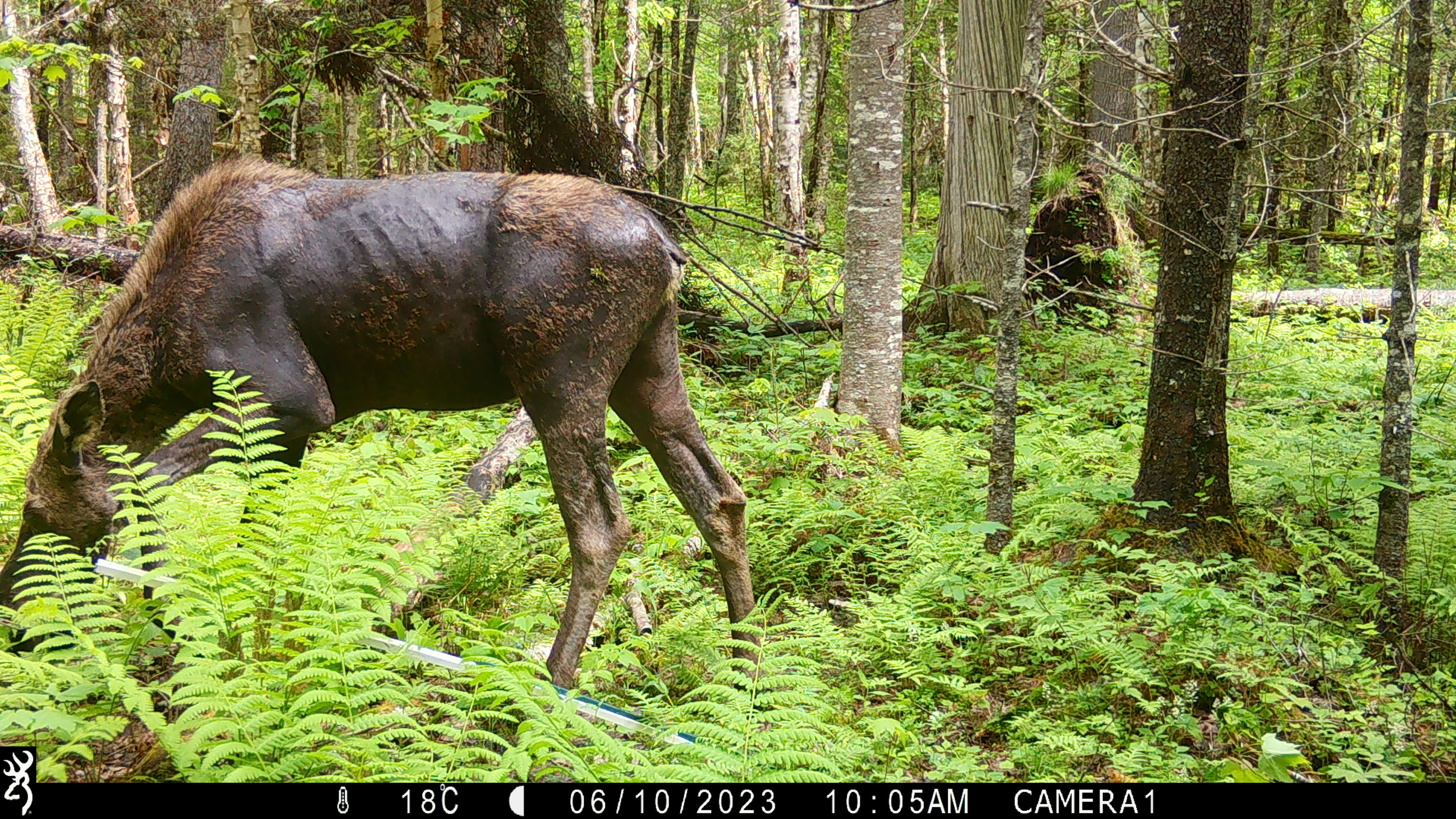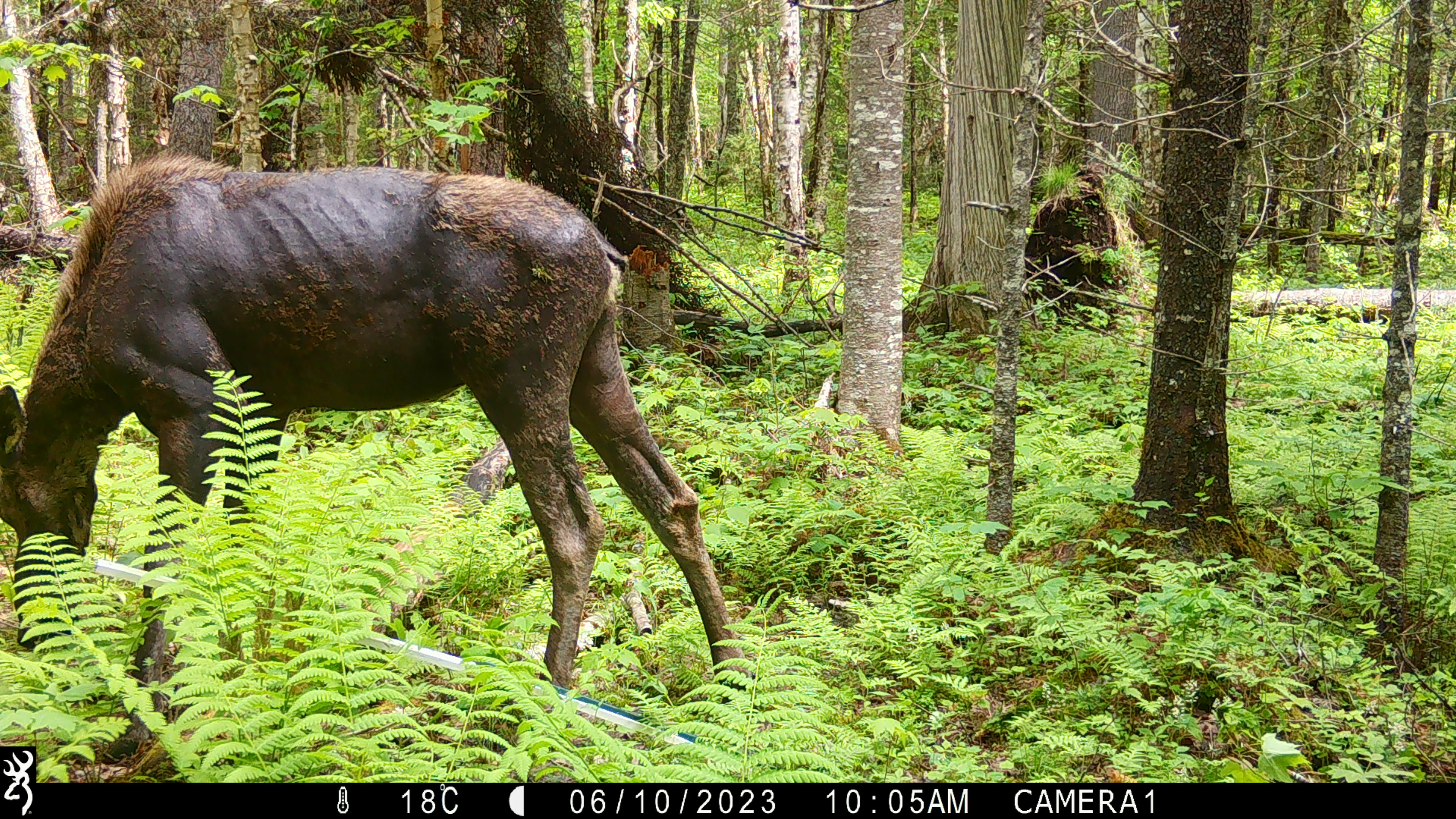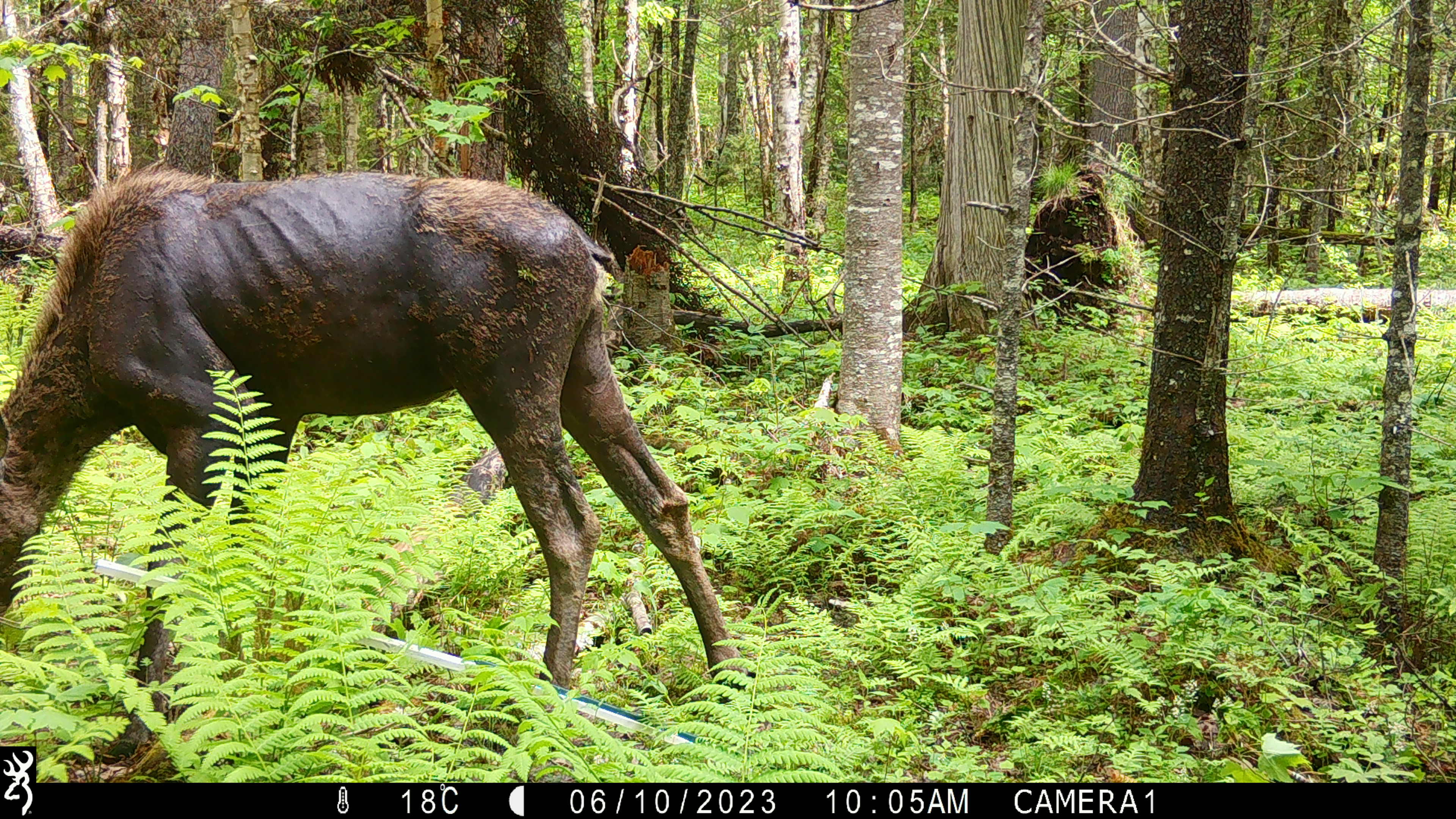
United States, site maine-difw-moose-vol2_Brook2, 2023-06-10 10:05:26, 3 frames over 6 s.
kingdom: Animalia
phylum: Chordata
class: Mammalia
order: Artiodactyla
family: Cervidae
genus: Alces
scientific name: Alces alces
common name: moose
Moose (Alces alces).